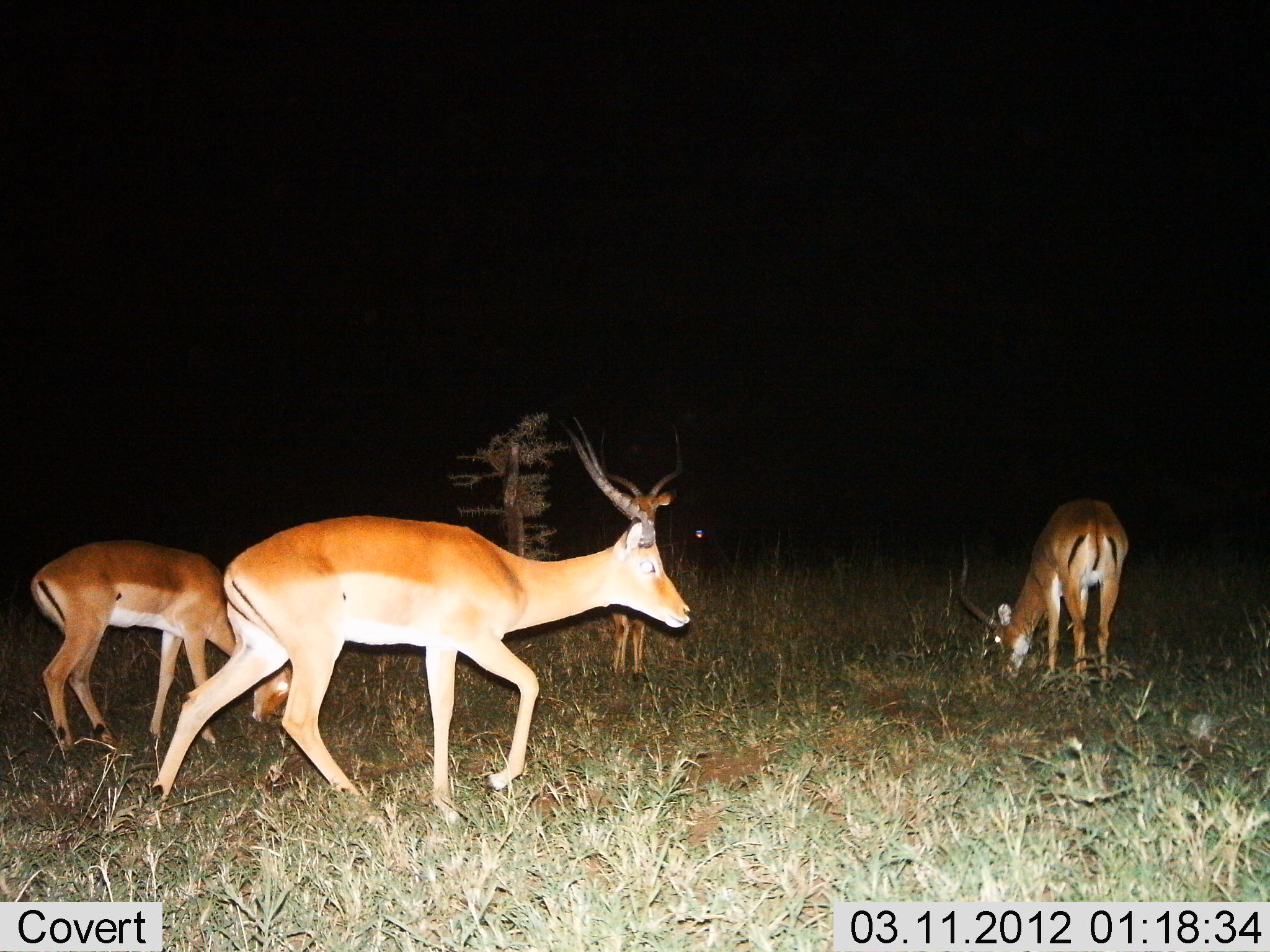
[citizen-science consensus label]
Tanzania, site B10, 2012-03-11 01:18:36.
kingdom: Animalia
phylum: Chordata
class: Mammalia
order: Artiodactyla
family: Bovidae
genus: Aepyceros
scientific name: Aepyceros melampus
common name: impala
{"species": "impala (Aepyceros melampus)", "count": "4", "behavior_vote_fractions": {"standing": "47%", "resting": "0%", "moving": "67%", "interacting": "0%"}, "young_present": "0%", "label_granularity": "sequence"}